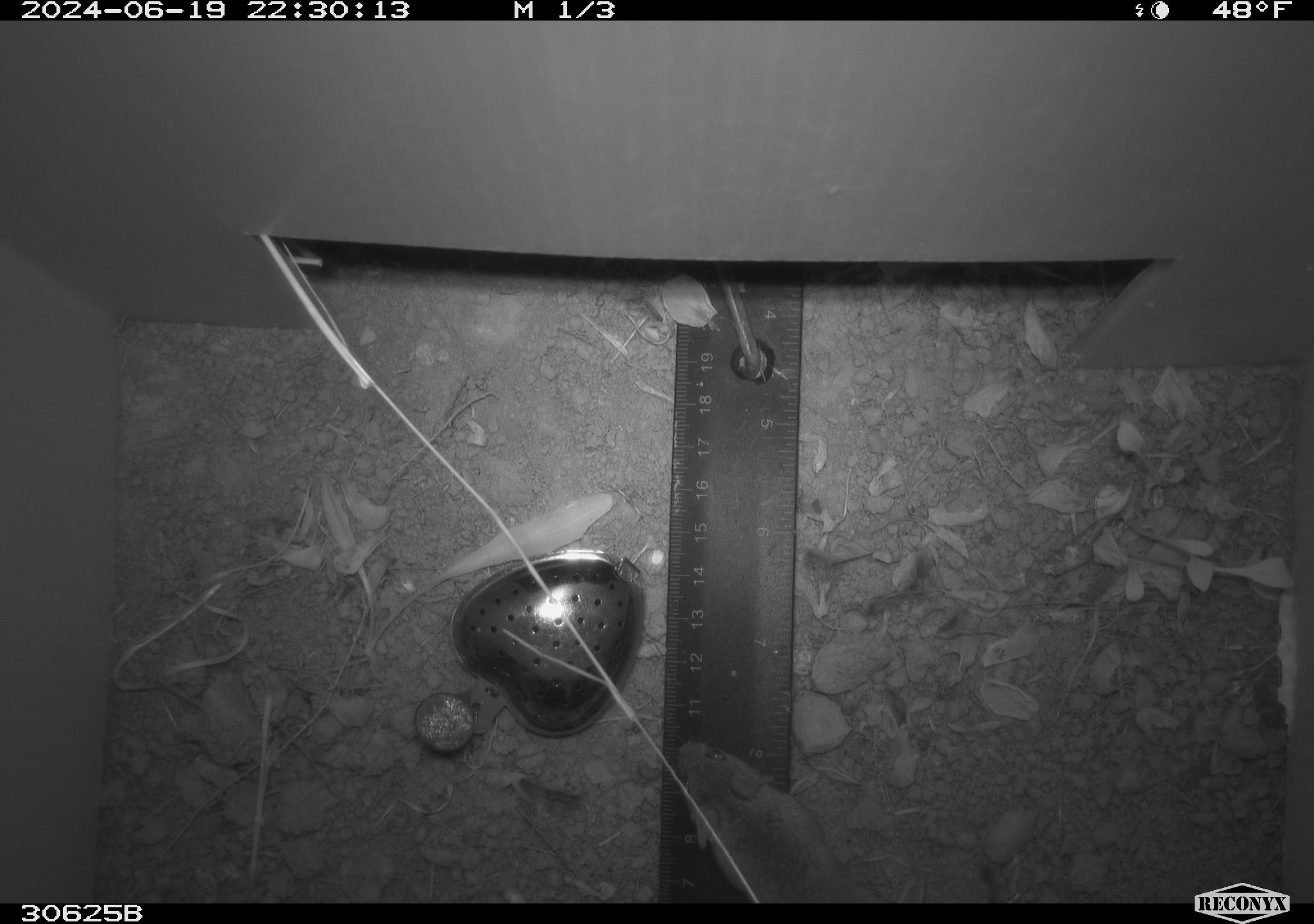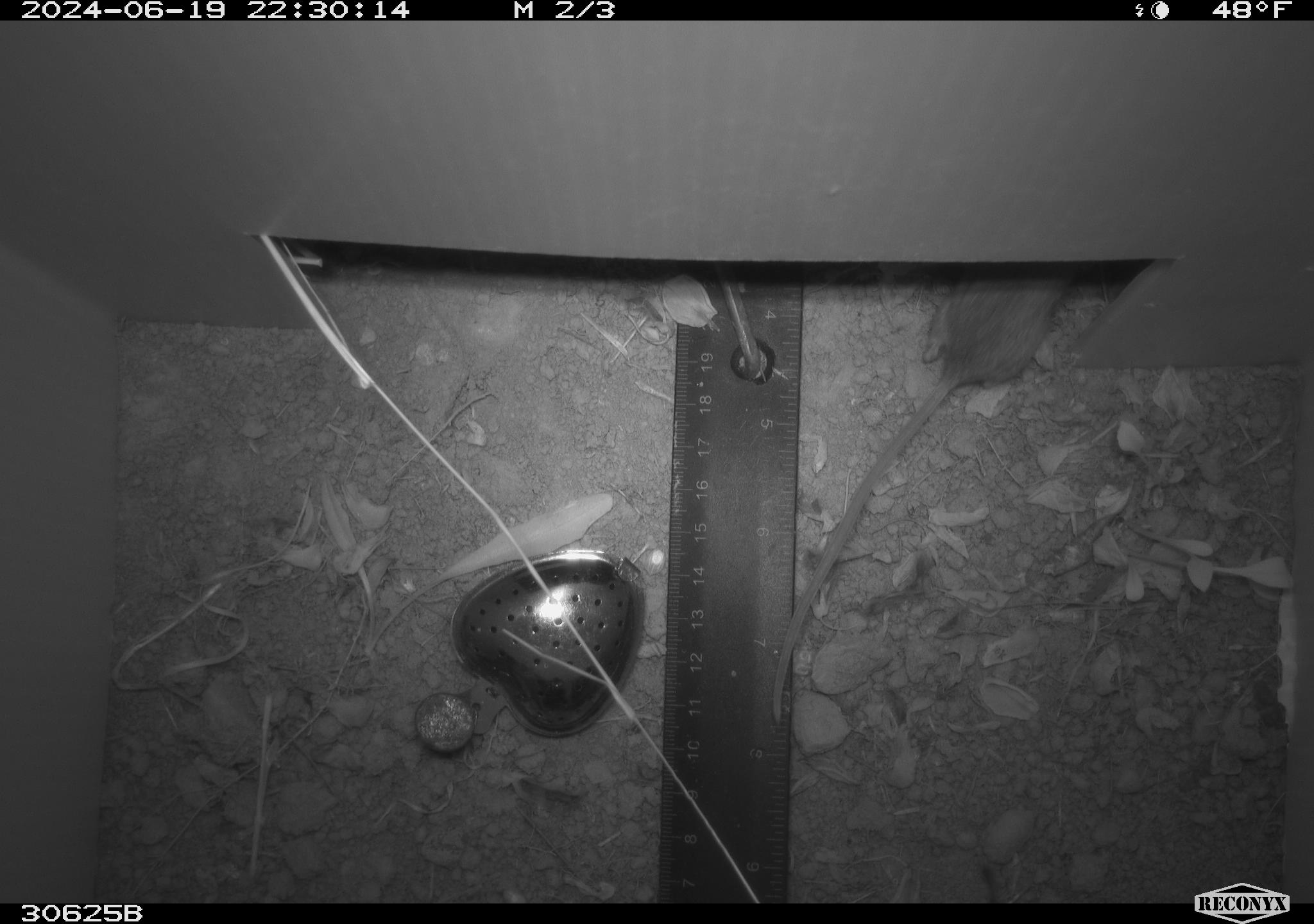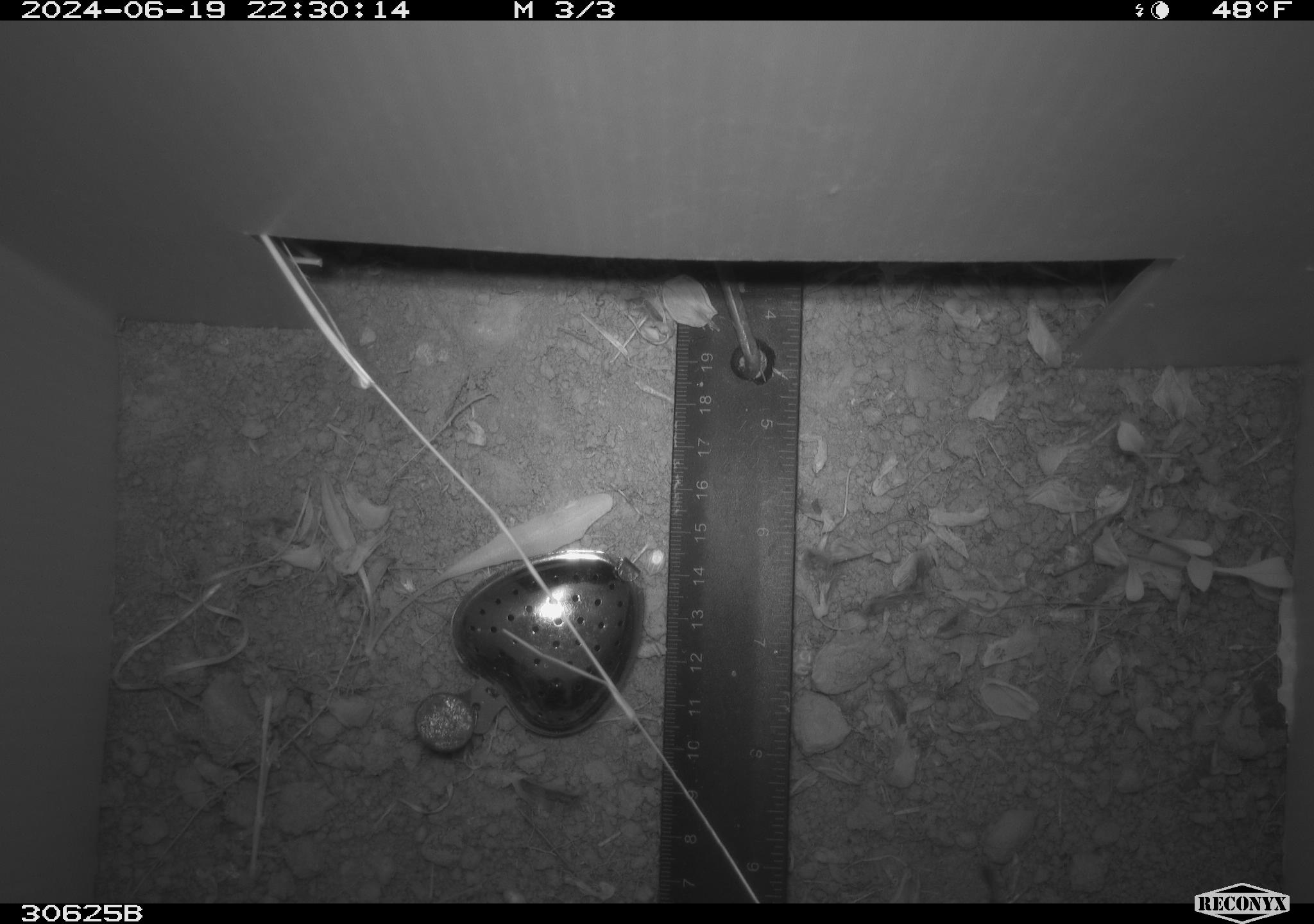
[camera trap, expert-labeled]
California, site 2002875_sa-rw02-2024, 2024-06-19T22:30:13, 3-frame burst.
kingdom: Animalia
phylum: Chordata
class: Mammalia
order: Rodentia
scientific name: Rodentia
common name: mouse species